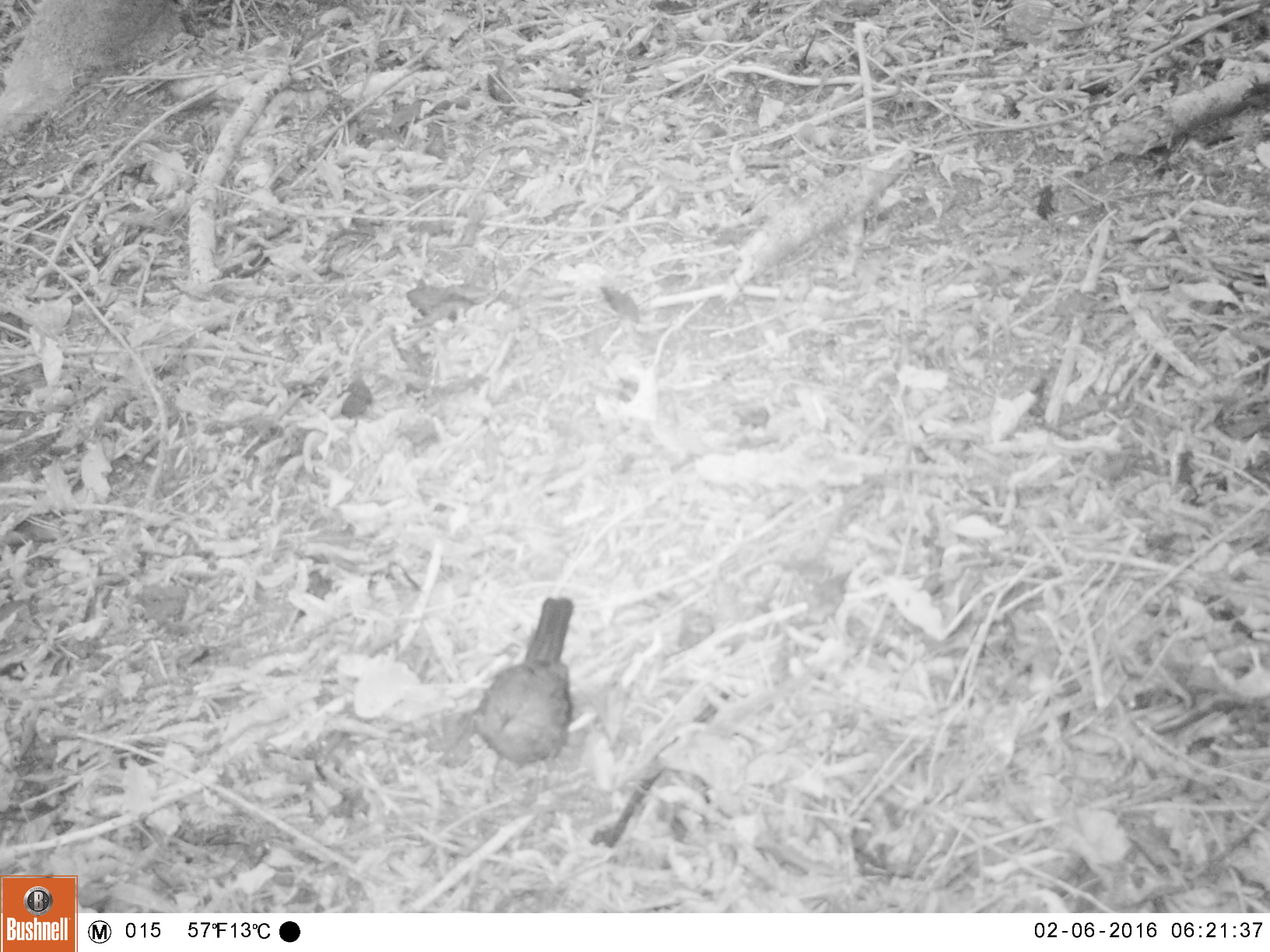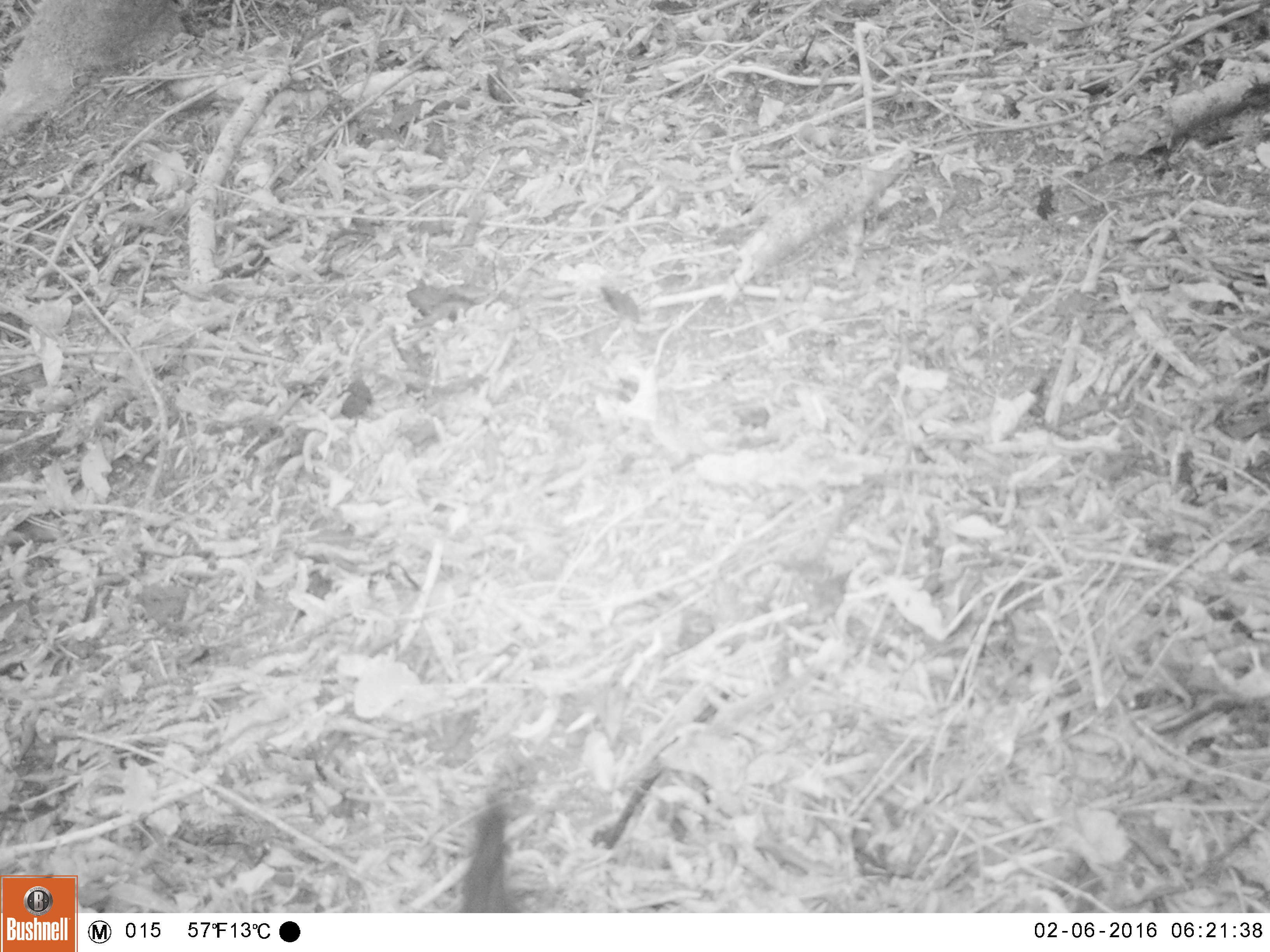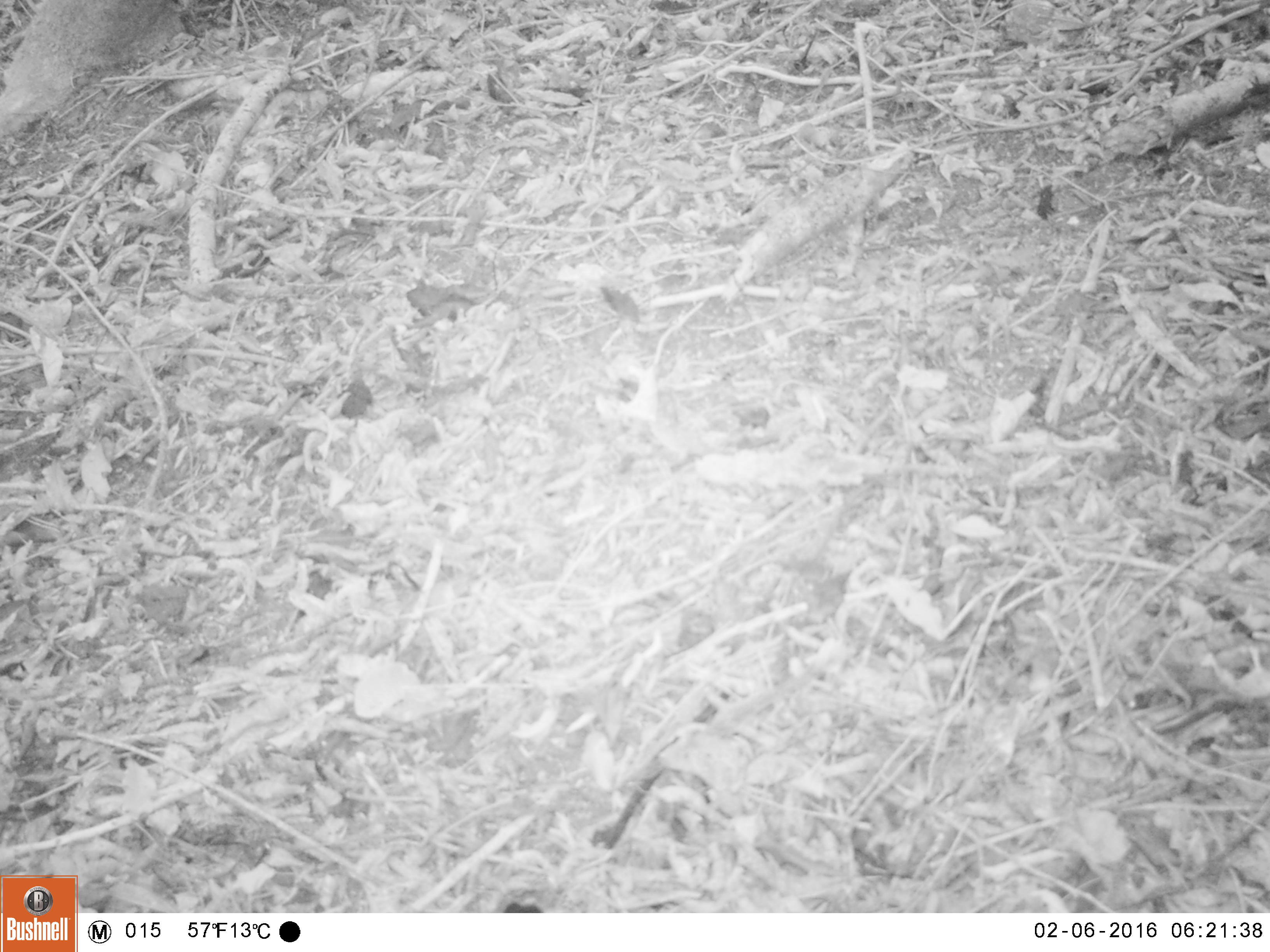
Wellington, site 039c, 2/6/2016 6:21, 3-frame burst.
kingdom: Animalia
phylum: Chordata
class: Aves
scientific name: Aves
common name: bird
Bird (Aves).